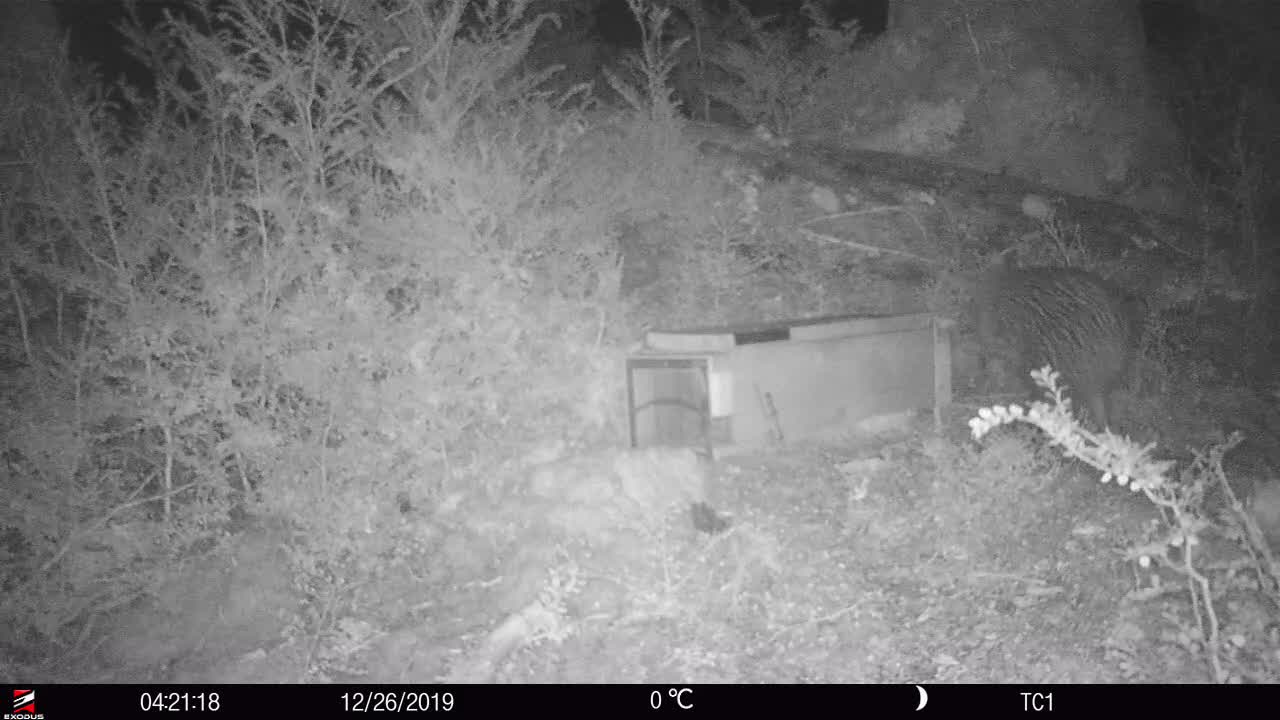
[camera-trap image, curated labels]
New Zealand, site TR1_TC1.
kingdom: Animalia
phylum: Chordata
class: Aves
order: Apterygiformes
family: Apterygidae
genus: Apteryx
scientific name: Apteryx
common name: kiwi